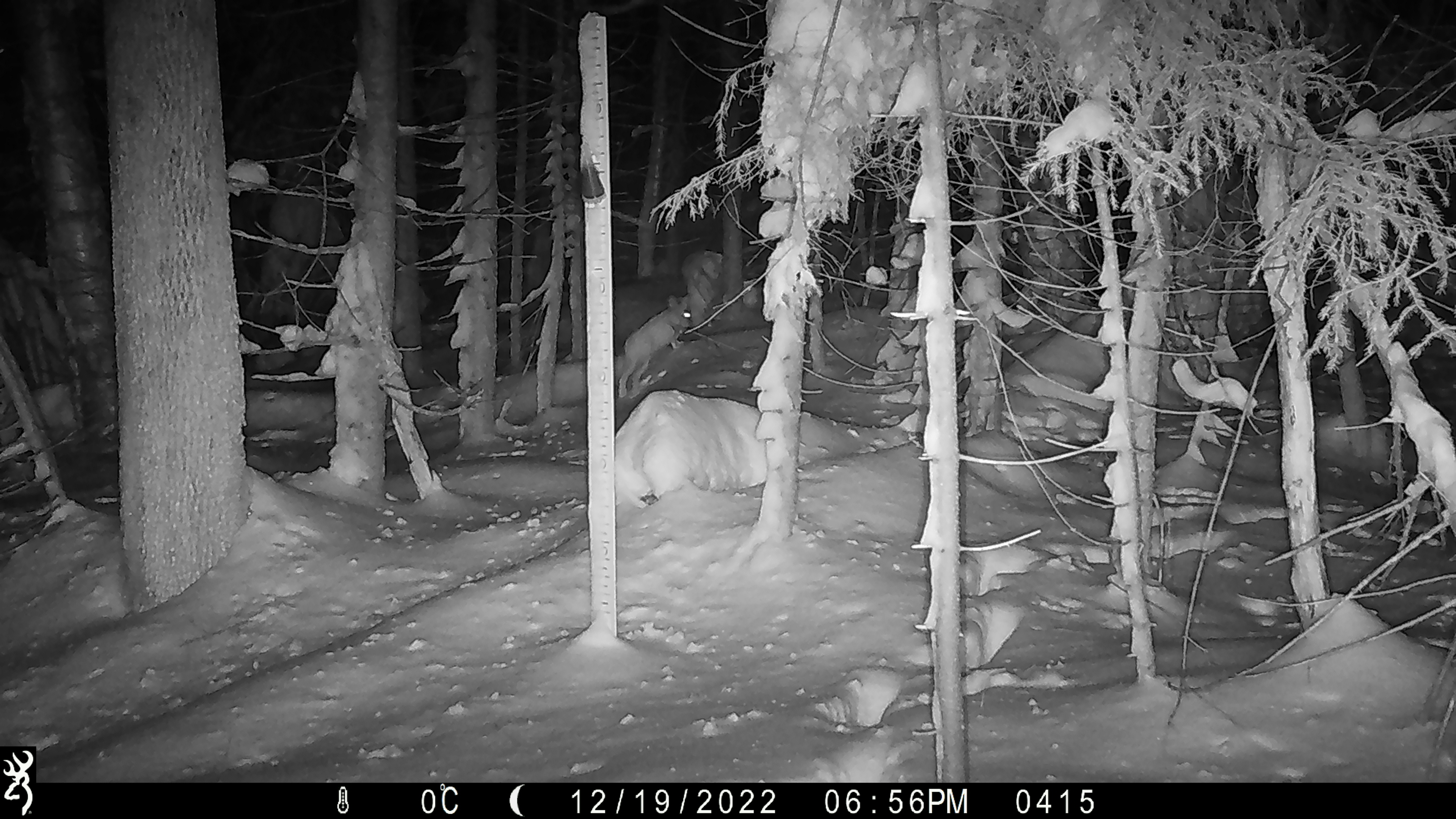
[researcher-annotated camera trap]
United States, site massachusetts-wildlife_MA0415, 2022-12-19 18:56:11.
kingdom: Animalia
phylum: Chordata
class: Mammalia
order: Lagomorpha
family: Leporidae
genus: Lepus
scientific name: Lepus americanus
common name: snowshoe hare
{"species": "snowshoe hare (Lepus americanus)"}